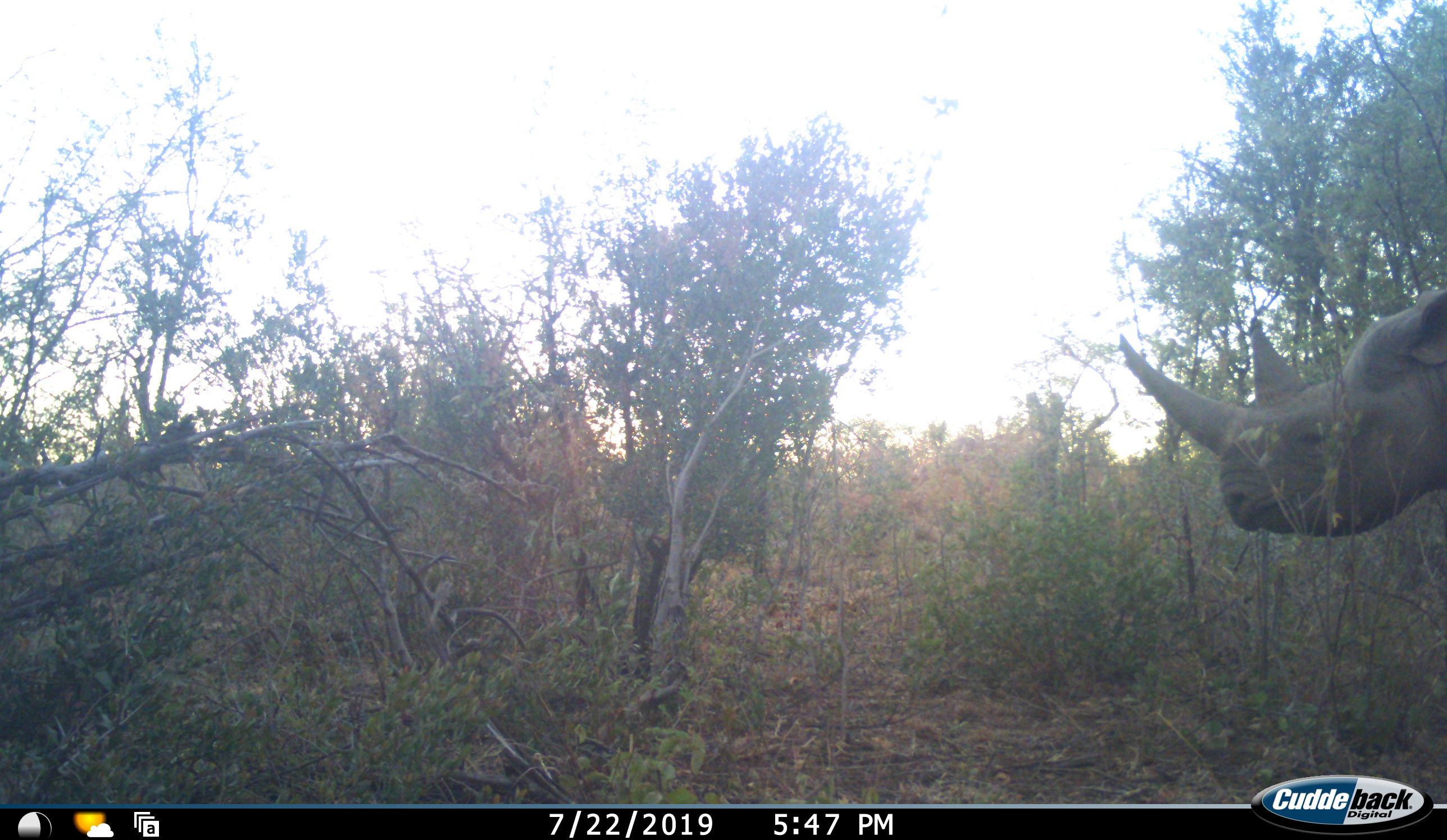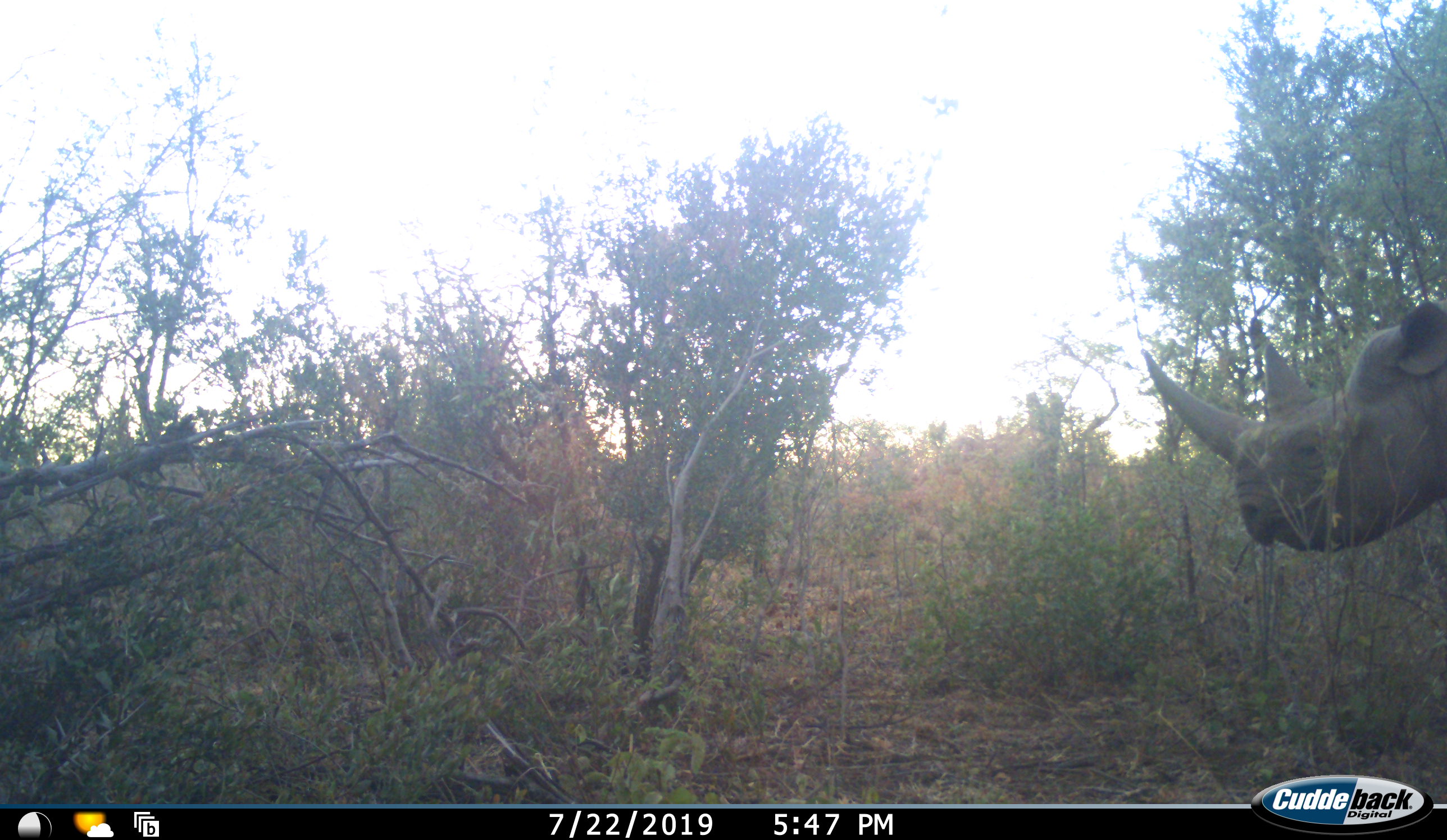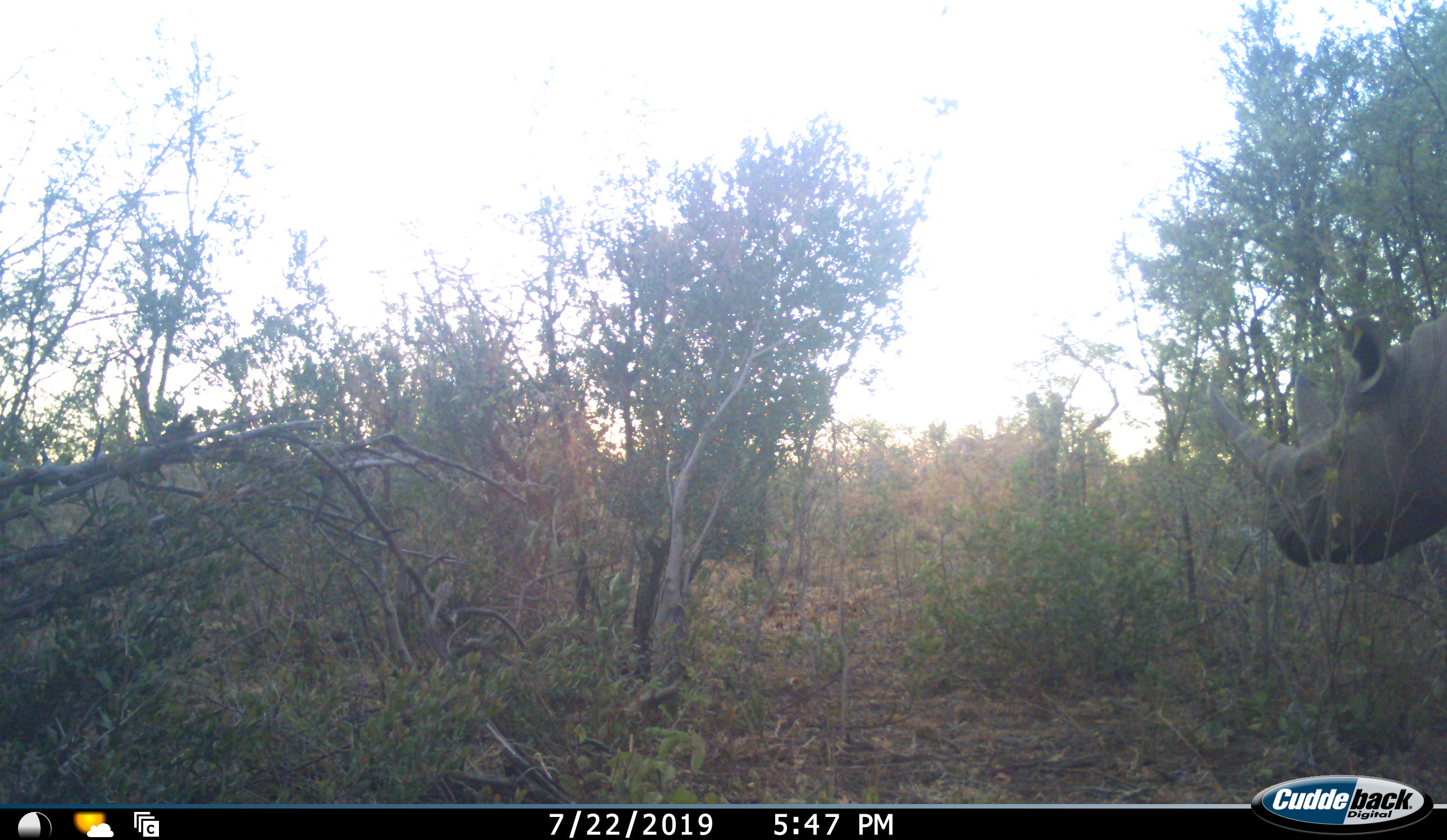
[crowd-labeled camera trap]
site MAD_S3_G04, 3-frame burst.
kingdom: Animalia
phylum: Chordata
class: Mammalia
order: Perissodactyla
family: Rhinocerotidae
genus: Diceros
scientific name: Diceros bicornis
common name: black rhinoceros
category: rhinocerosblack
Rhinocerosblack (black rhinoceros) (Diceros bicornis), count 1. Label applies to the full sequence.